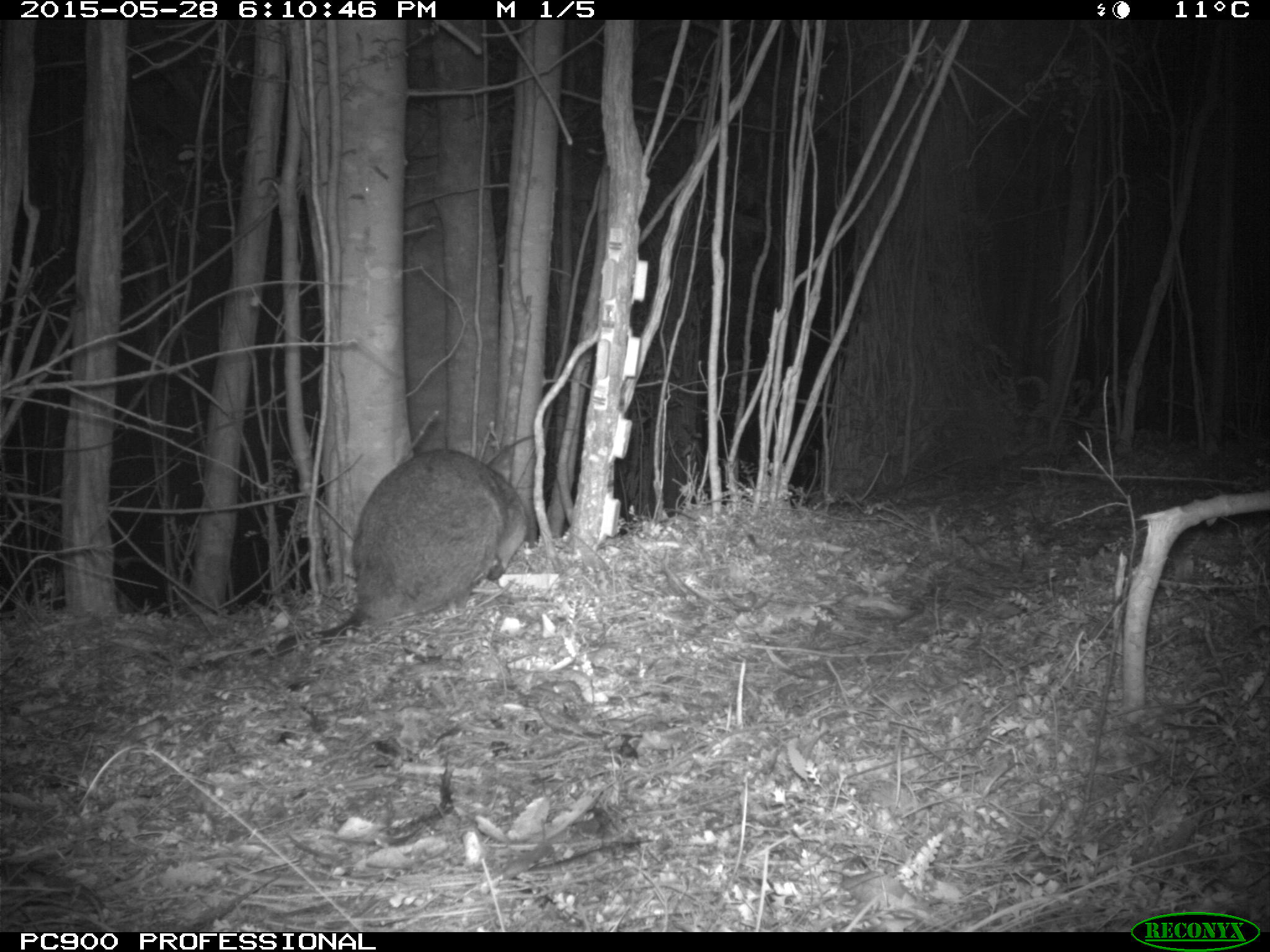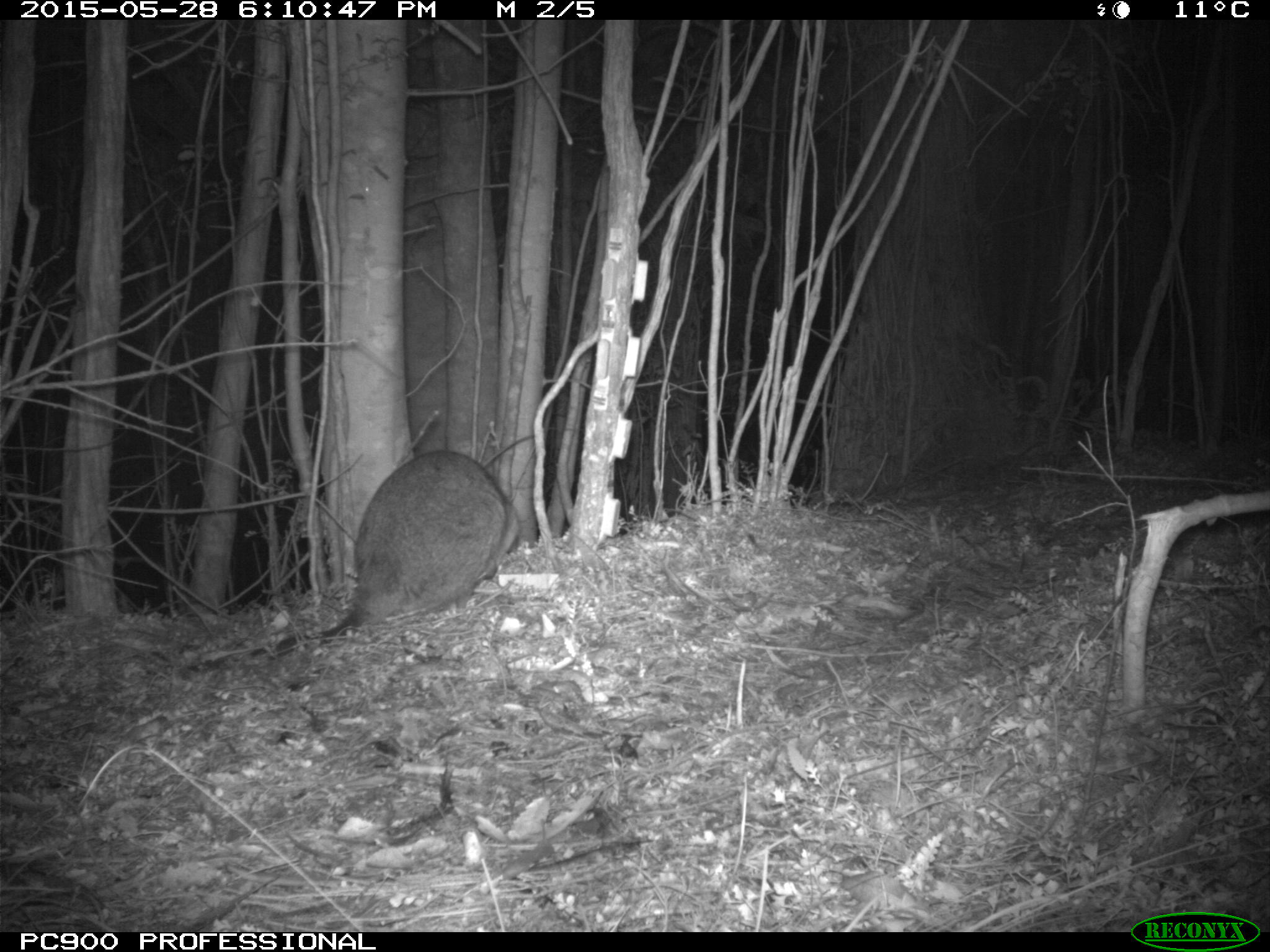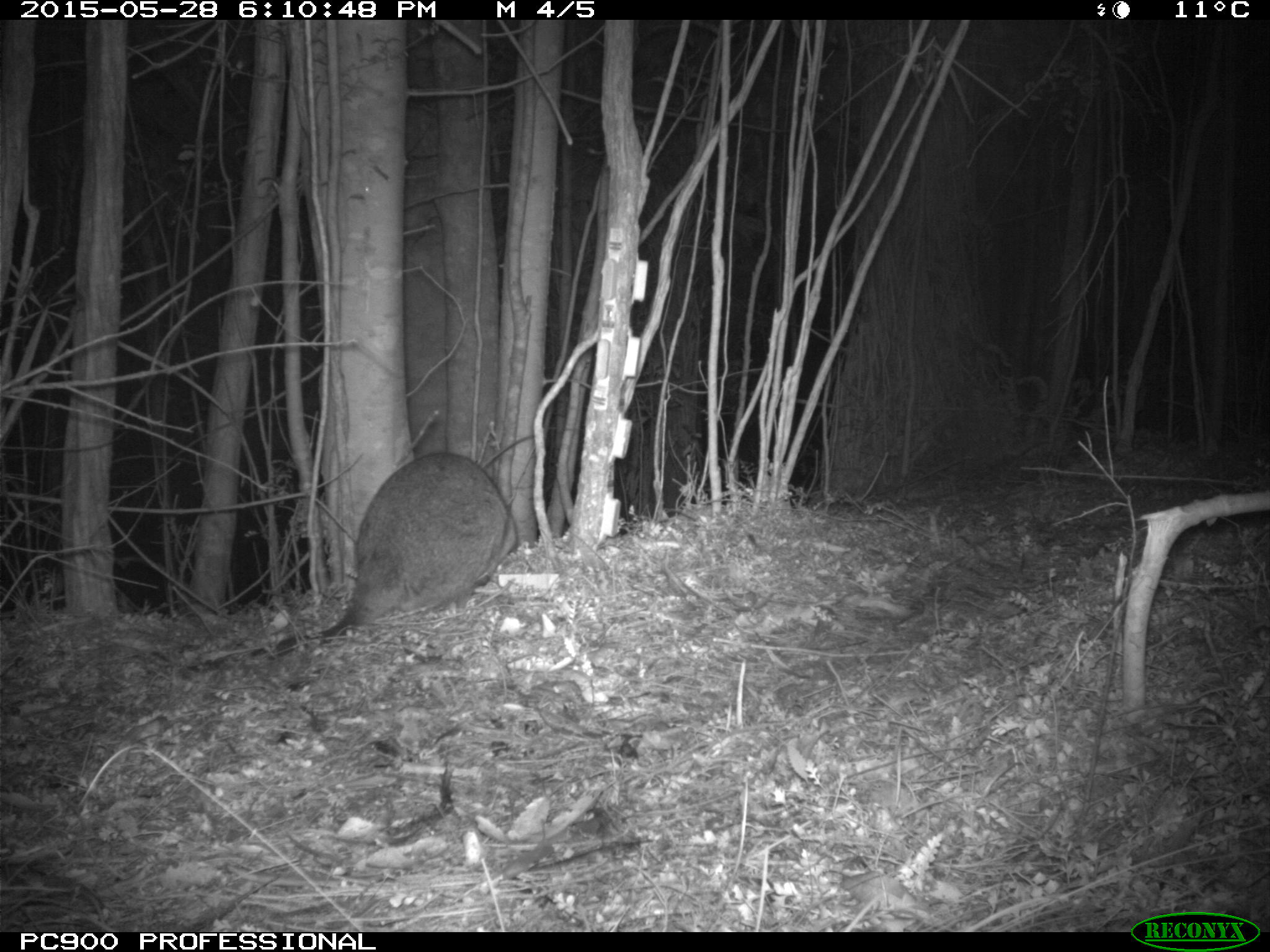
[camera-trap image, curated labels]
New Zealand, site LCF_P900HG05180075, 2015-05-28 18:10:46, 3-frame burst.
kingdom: Animalia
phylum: Chordata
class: Mammalia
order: Diprotodontia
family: Macropodidae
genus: Notamacropus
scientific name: Notamacropus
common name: wallaby